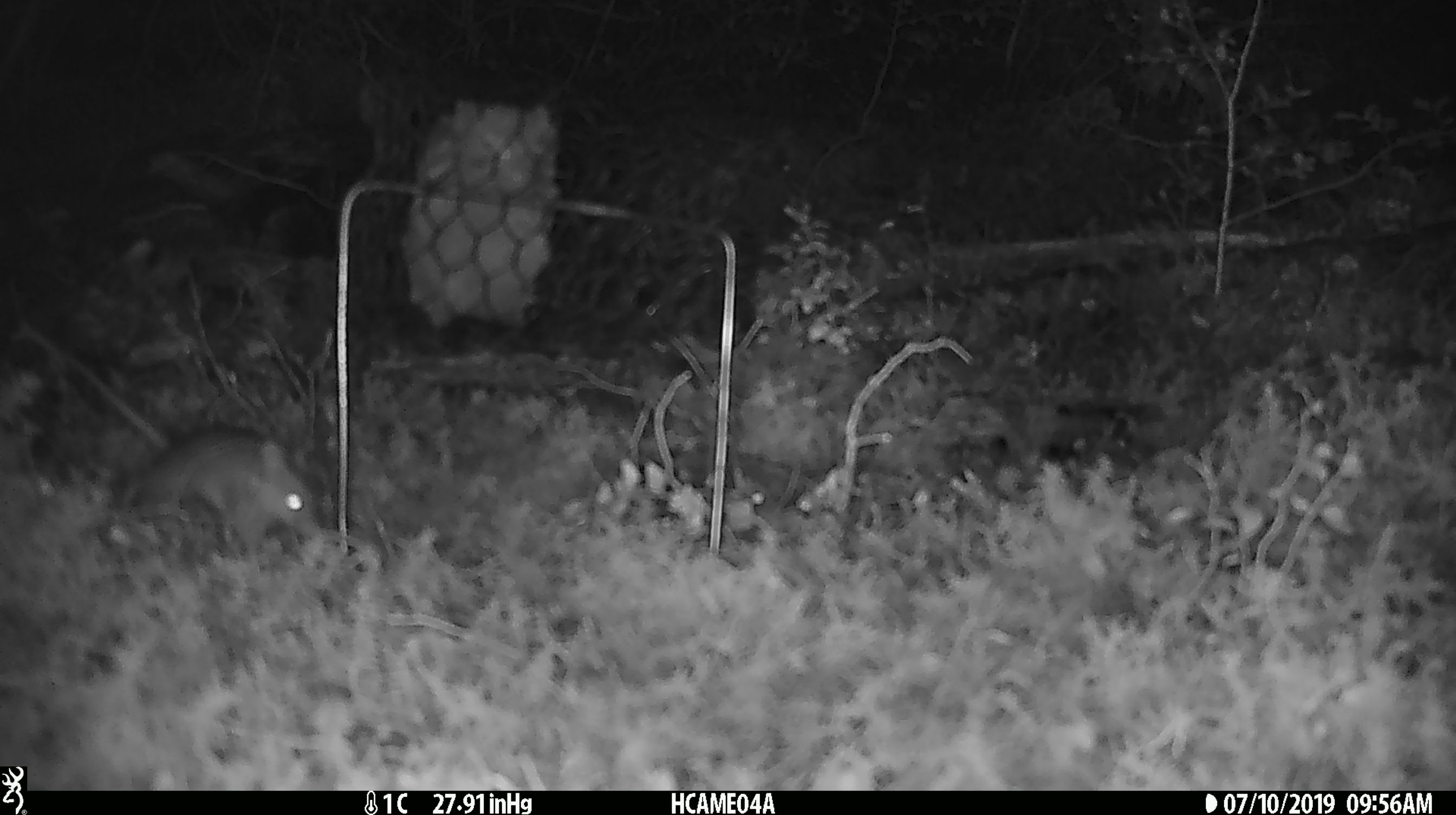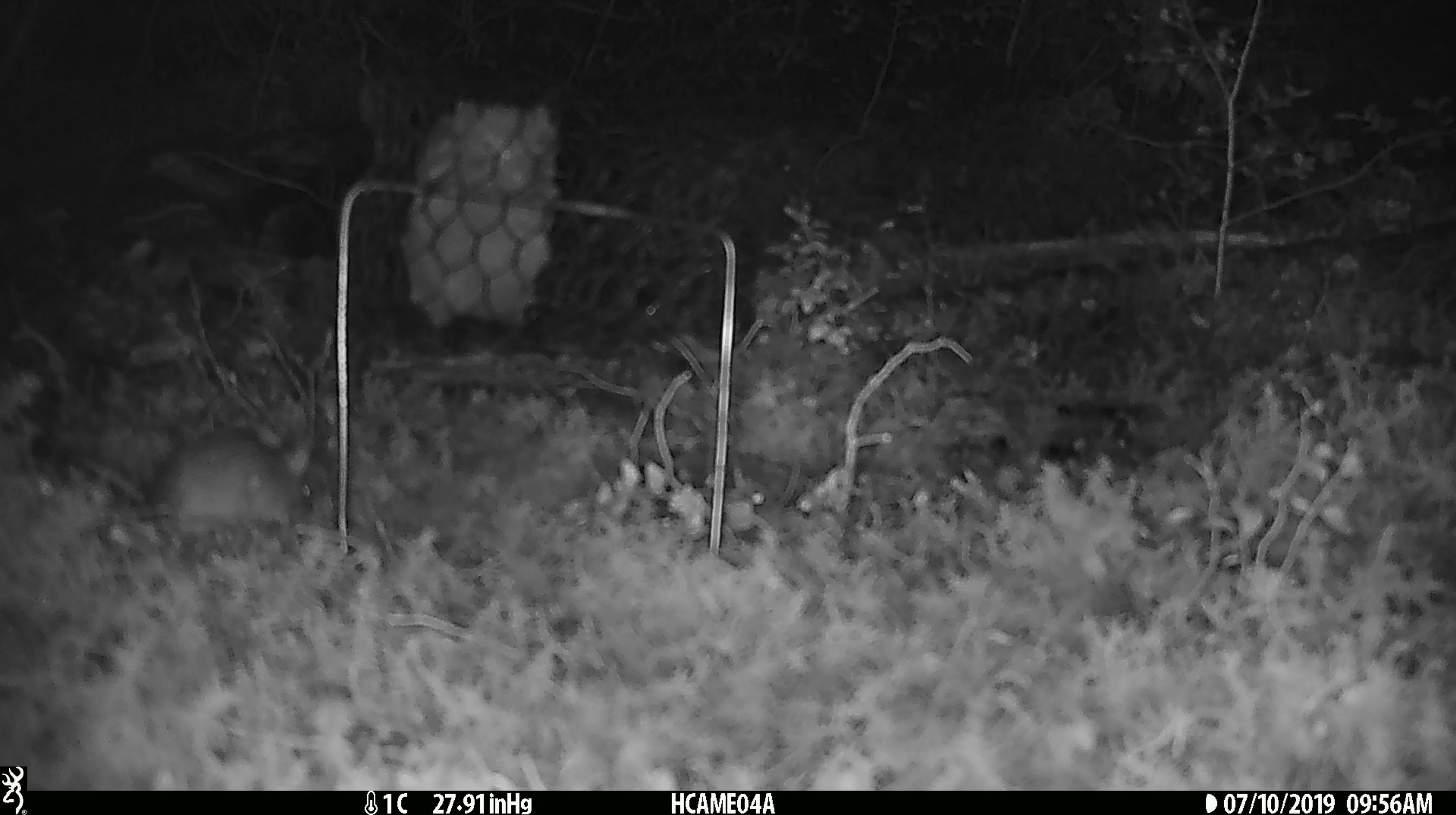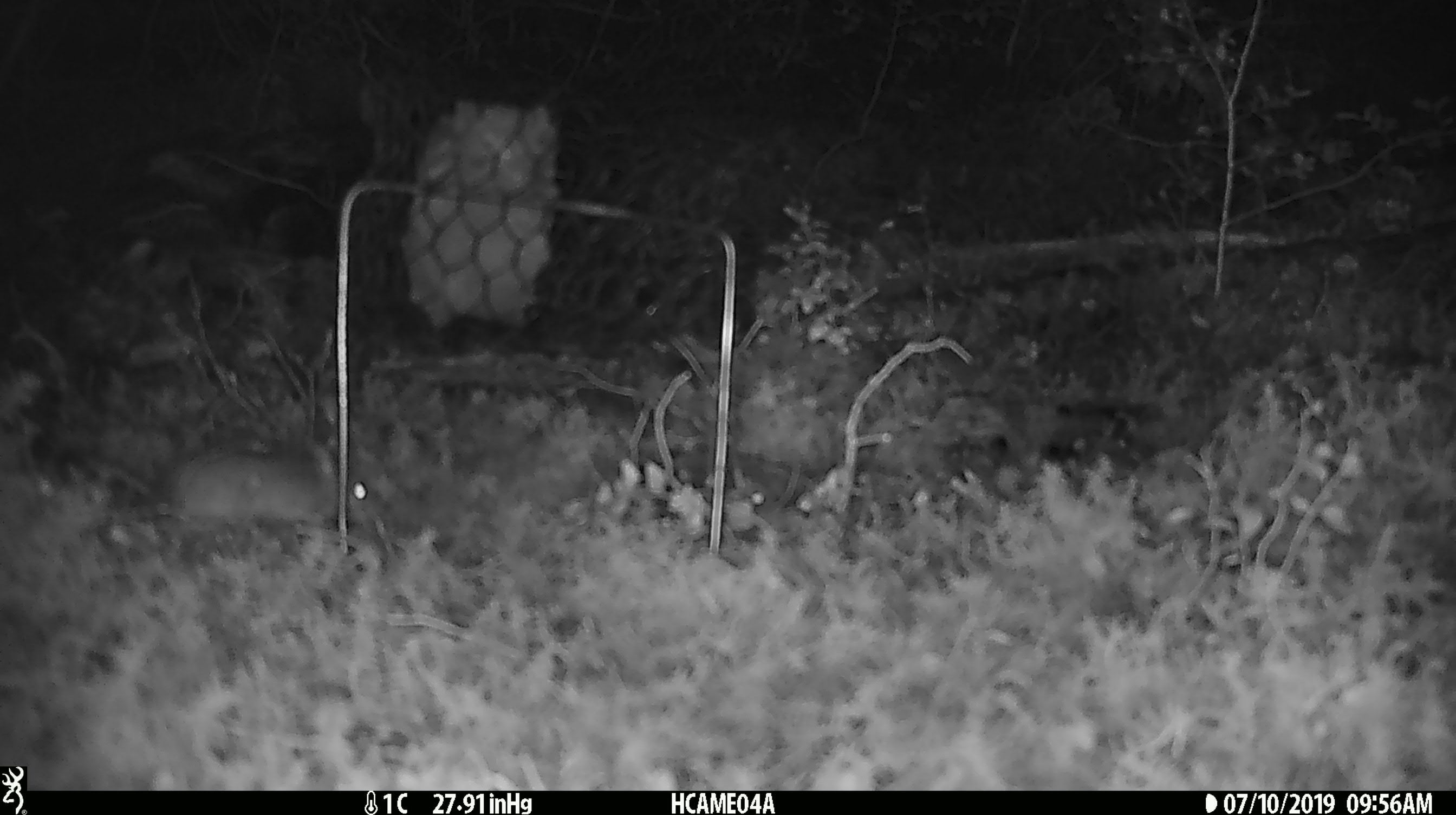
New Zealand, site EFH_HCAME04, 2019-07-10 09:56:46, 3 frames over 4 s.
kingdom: Animalia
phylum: Chordata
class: Mammalia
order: Rodentia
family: Muridae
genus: Mus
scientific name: Mus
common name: mouse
Mouse (Mus).